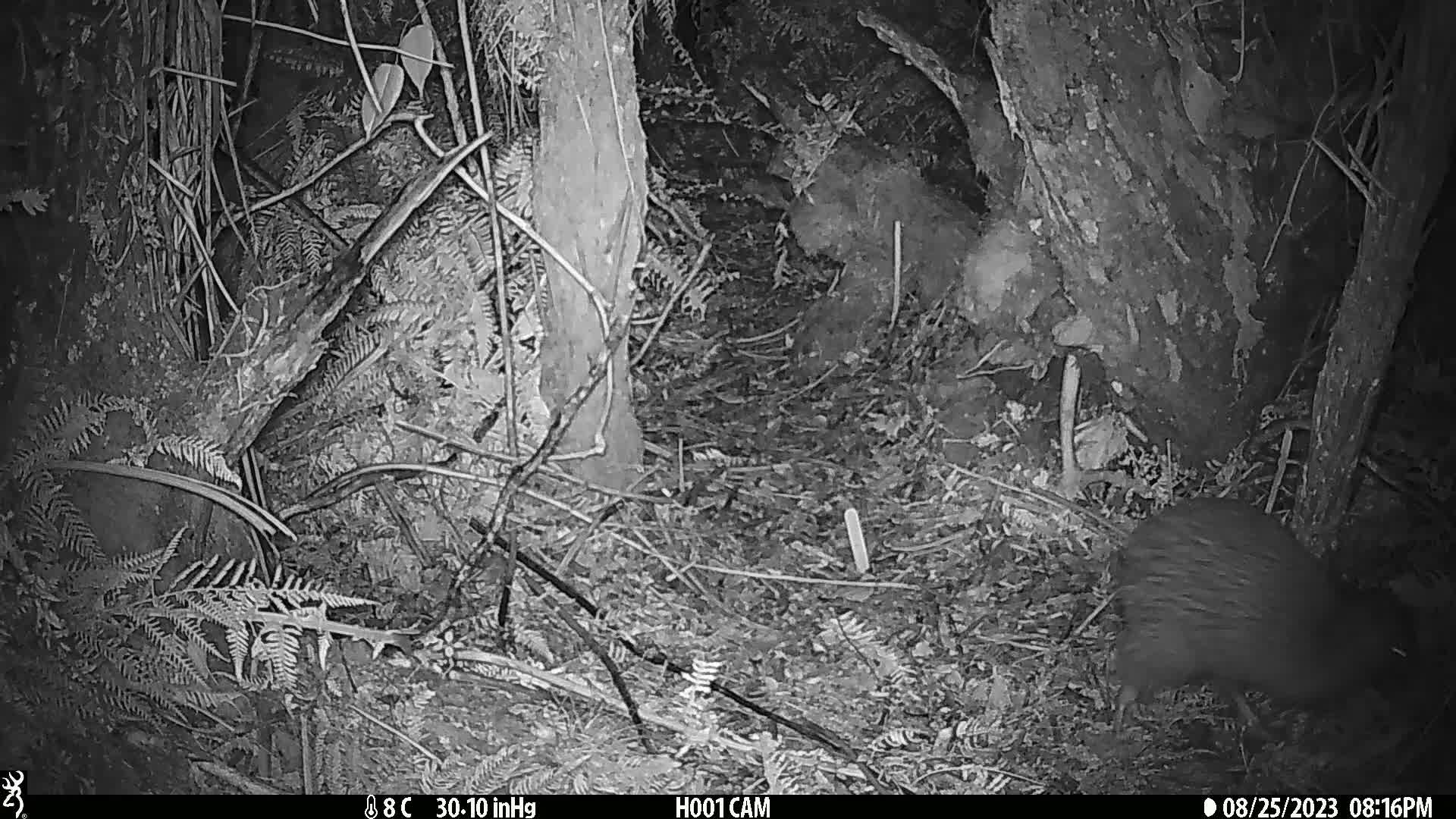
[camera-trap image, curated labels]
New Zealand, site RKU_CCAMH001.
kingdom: Animalia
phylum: Chordata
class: Aves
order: Apterygiformes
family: Apterygidae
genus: Apteryx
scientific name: Apteryx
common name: kiwi